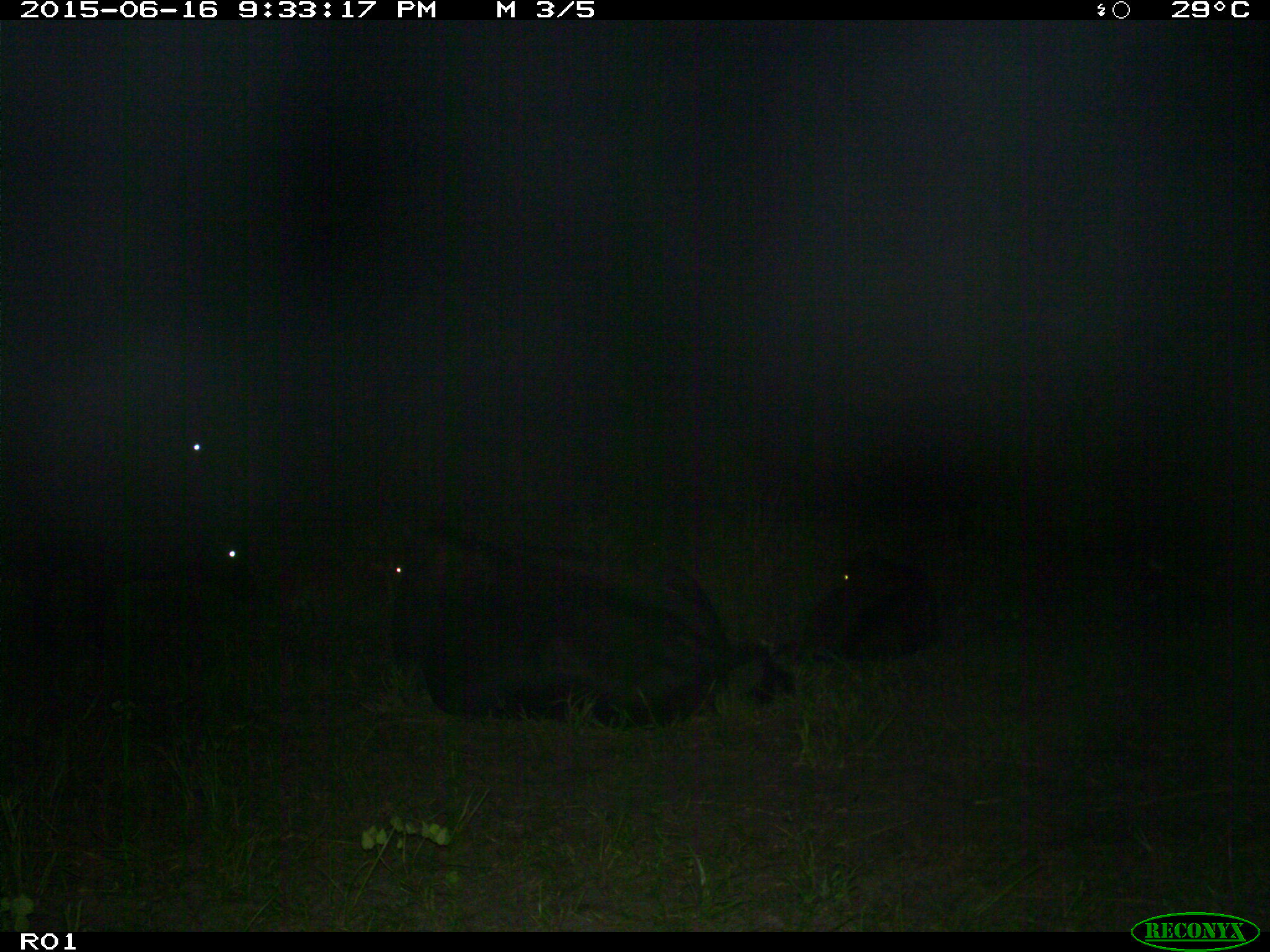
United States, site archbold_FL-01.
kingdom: Animalia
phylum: Chordata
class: Mammalia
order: Artiodactyla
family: Bovidae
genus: Bos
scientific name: Bos taurus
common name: domestic cow